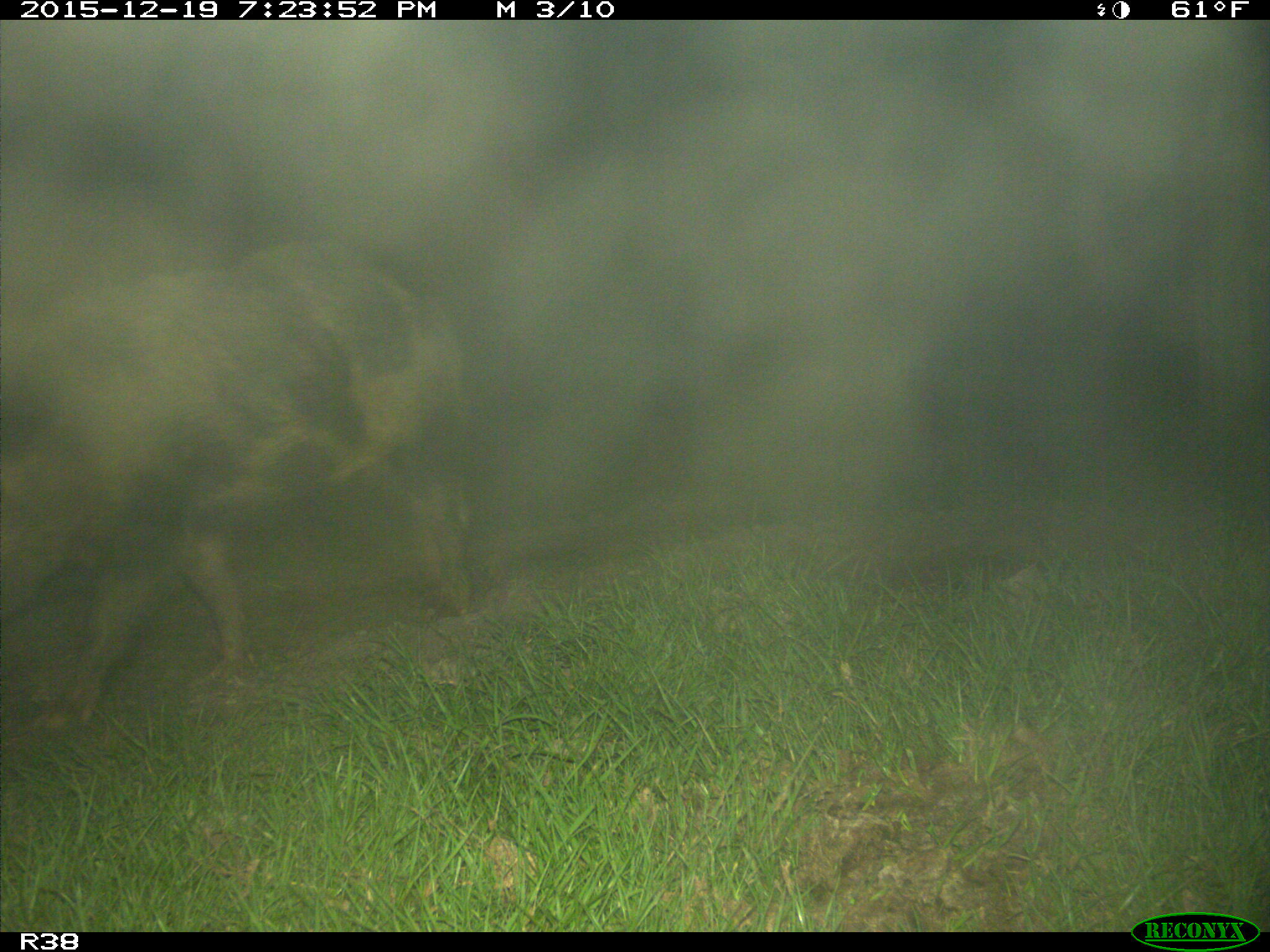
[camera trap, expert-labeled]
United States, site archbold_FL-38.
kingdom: Animalia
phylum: Chordata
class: Mammalia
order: Artiodactyla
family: Suidae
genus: Sus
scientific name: Sus scrofa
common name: wild boar